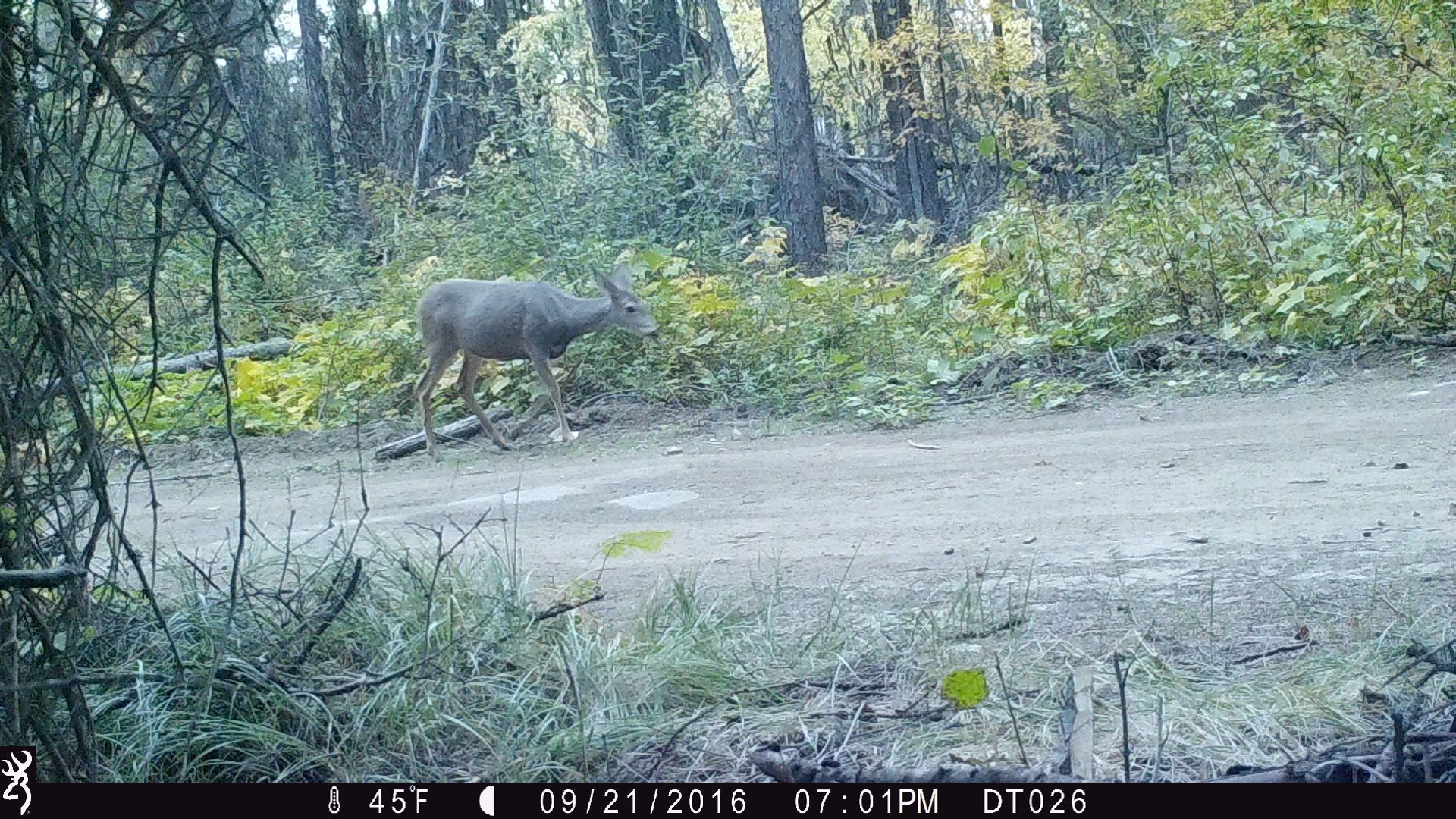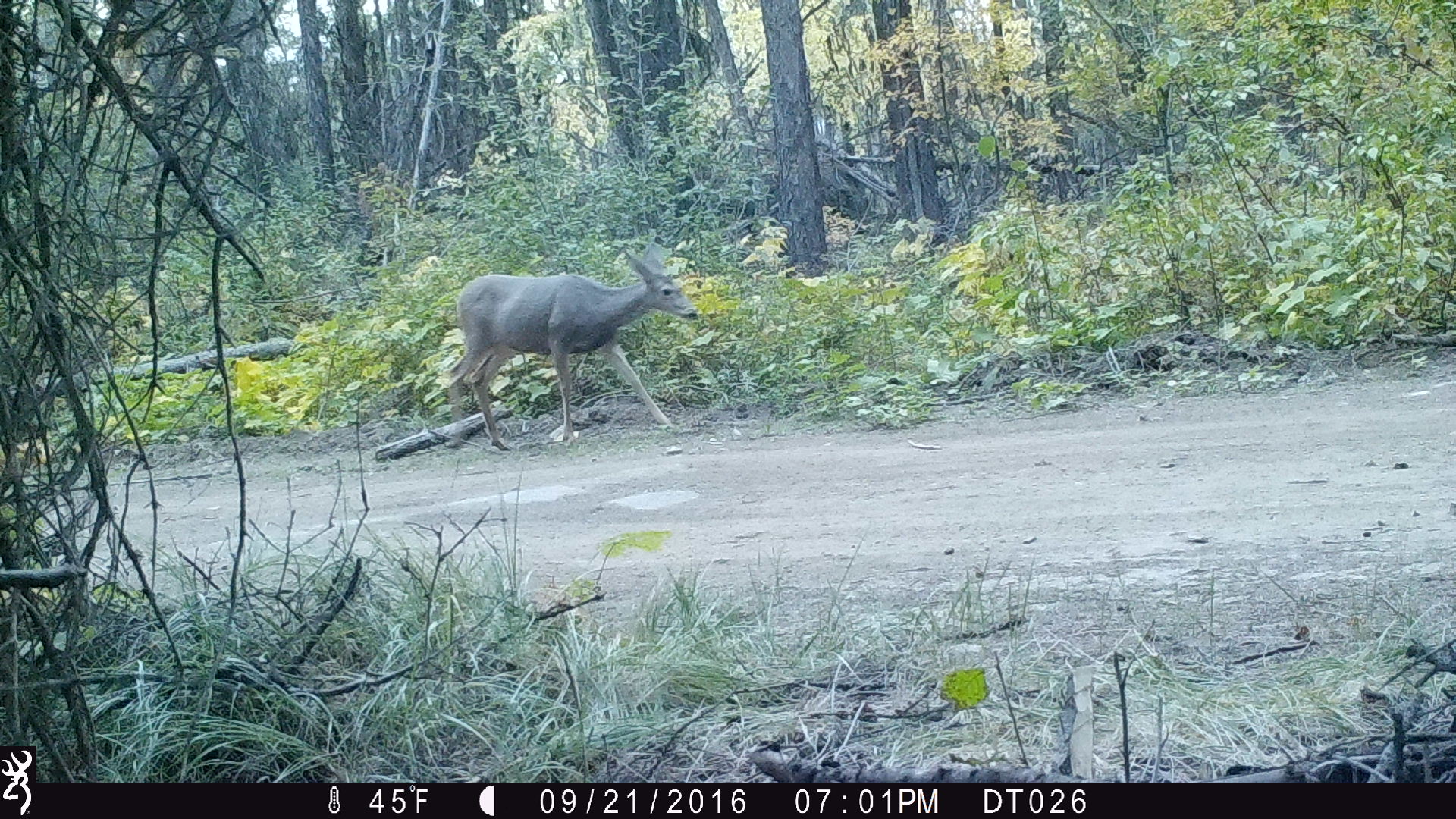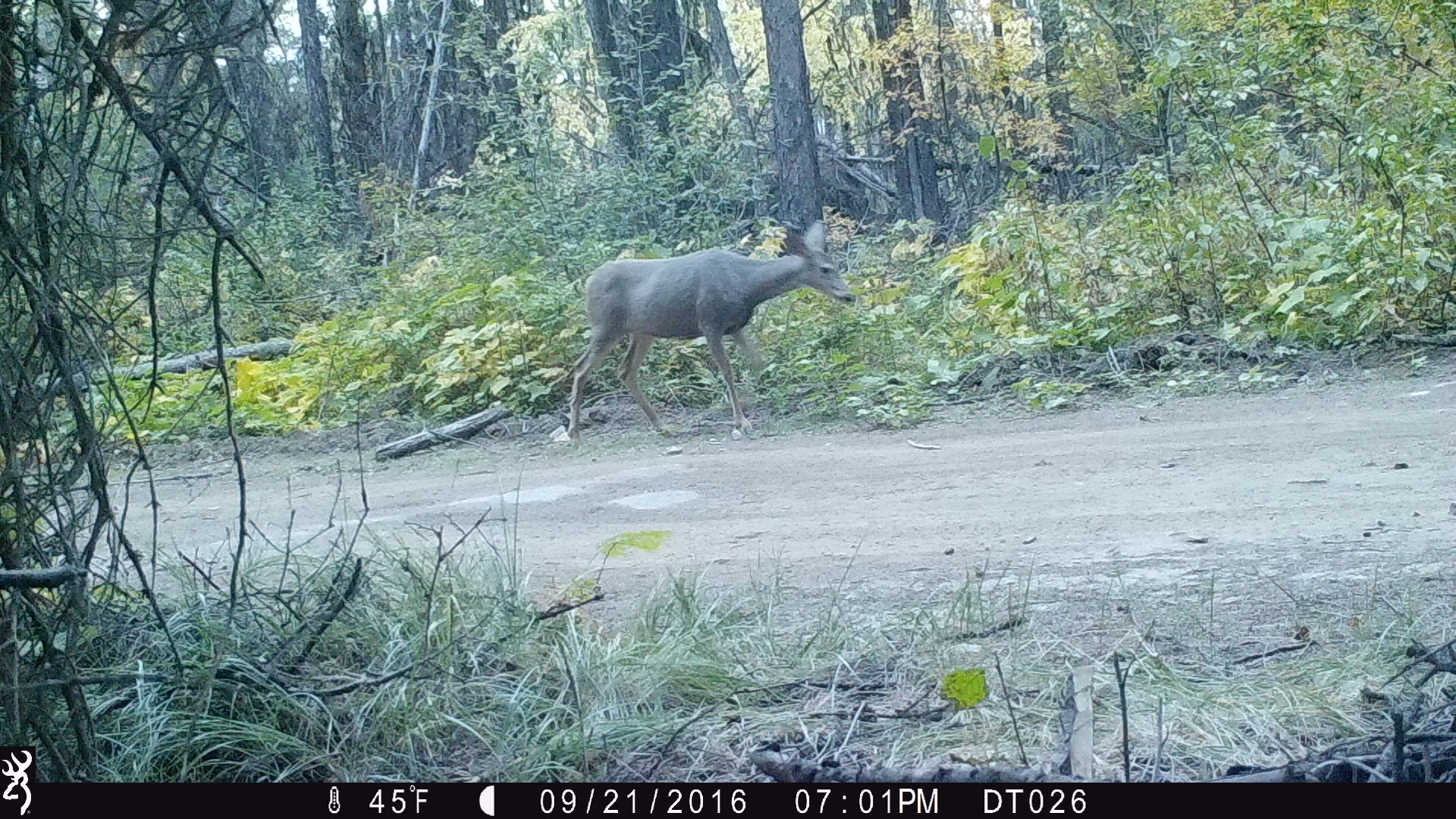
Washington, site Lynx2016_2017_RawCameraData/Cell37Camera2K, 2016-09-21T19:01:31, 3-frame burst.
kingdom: Animalia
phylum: Chordata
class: Mammalia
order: Artiodactyla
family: Cervidae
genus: Odocoileus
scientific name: Odocoileus hemionus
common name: mule deer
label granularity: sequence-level